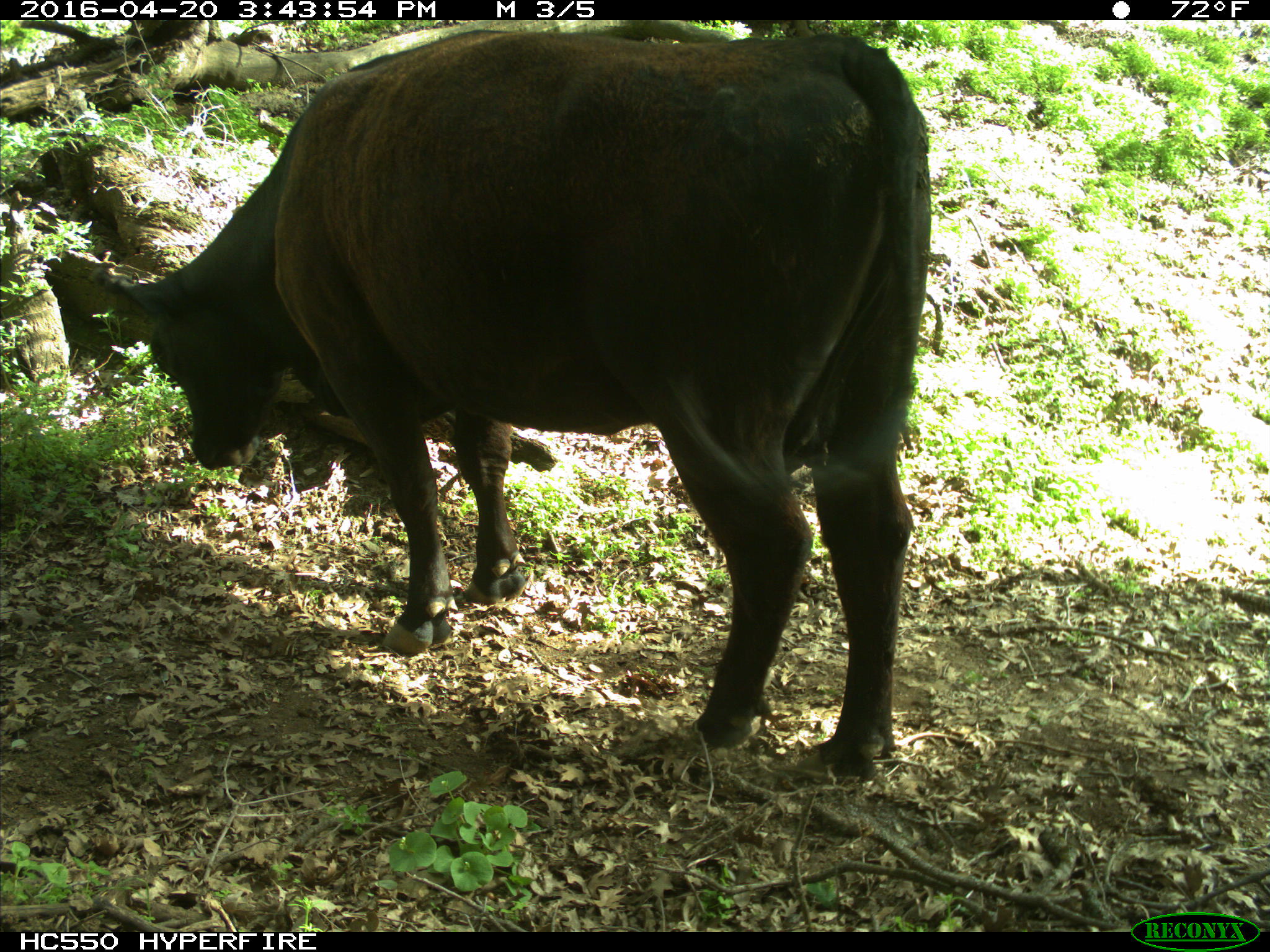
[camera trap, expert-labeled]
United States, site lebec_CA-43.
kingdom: Animalia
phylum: Chordata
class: Mammalia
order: Artiodactyla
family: Bovidae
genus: Bos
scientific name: Bos taurus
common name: domestic cow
Bos taurus (domestic cow).